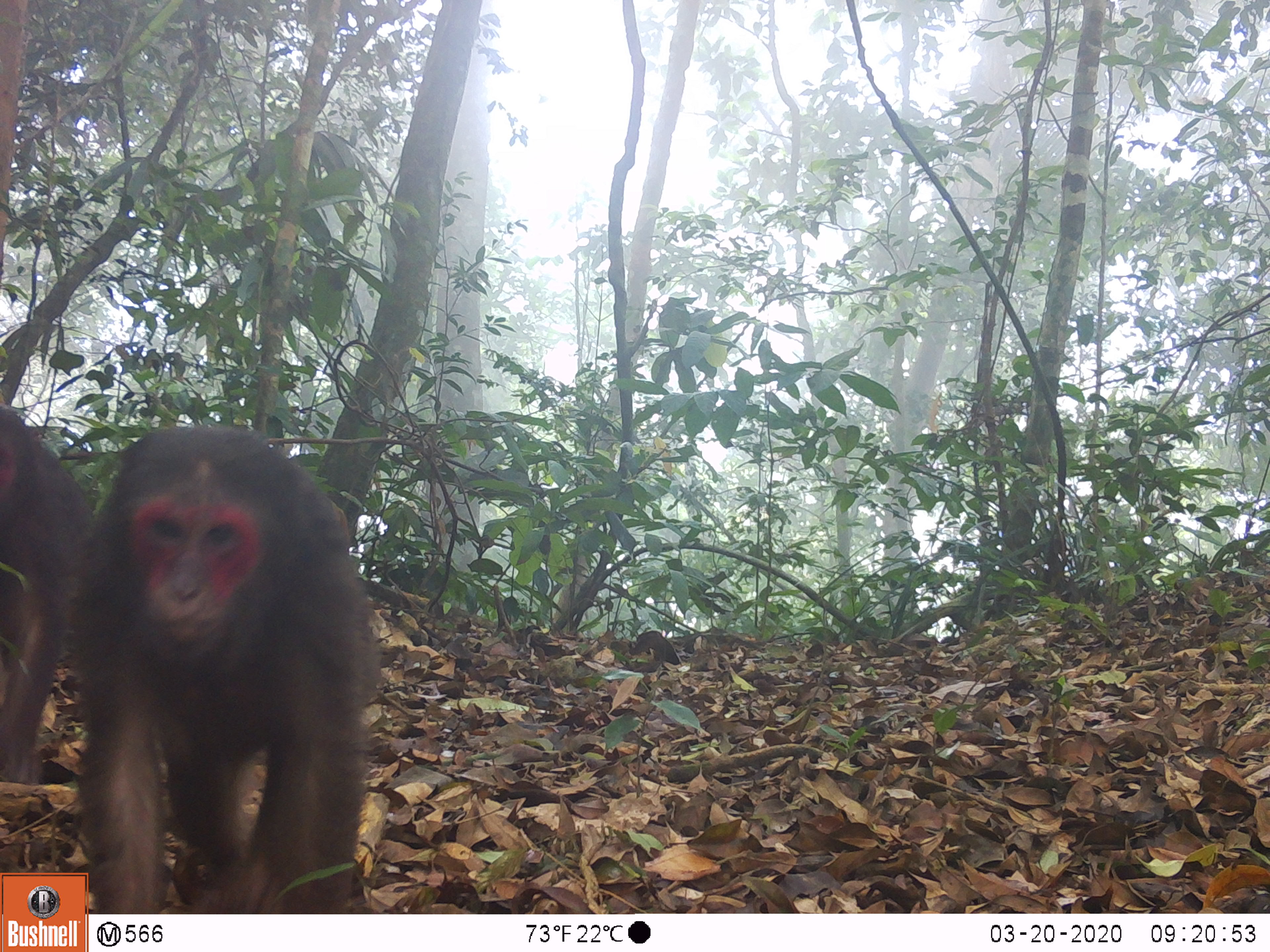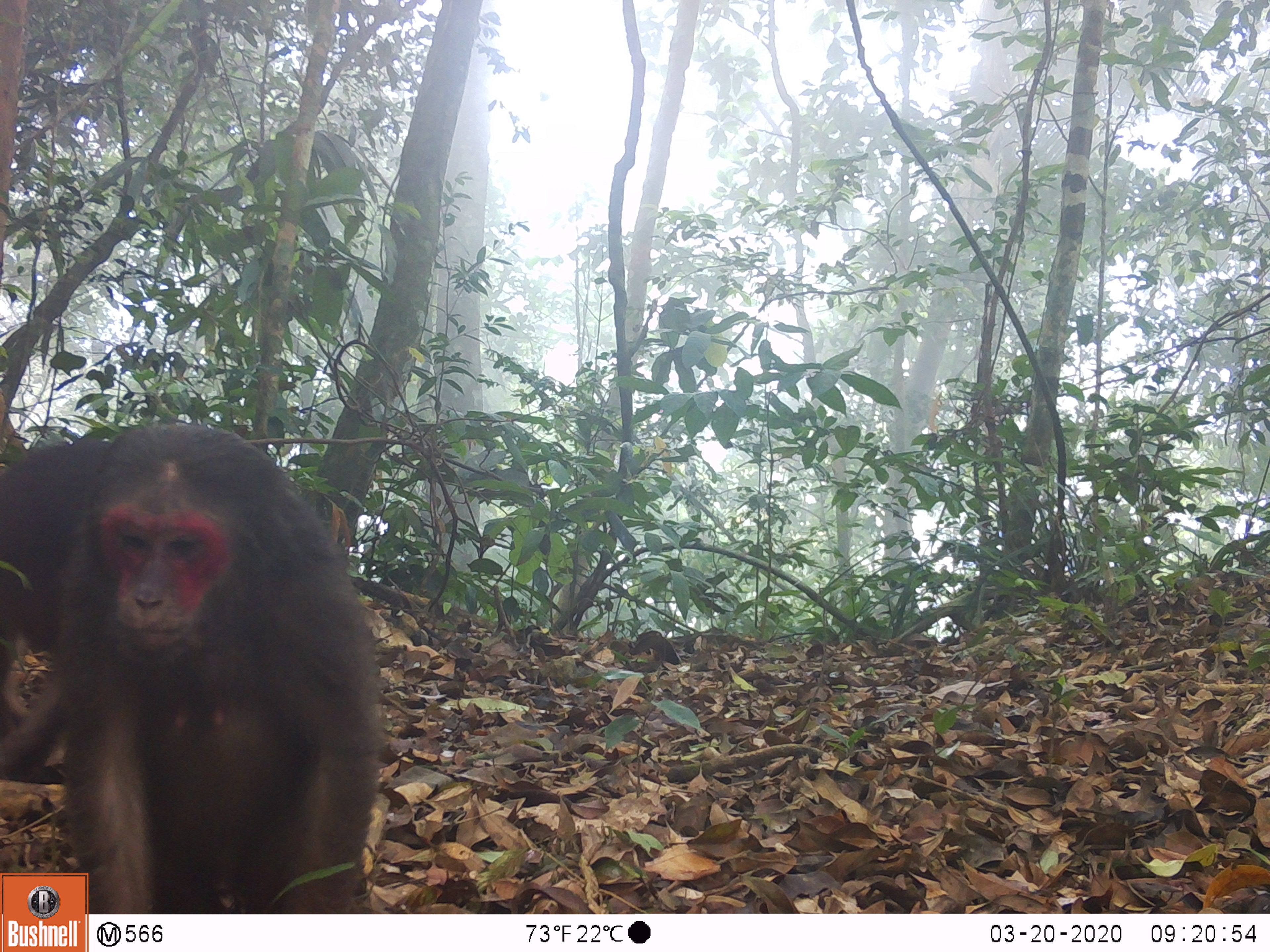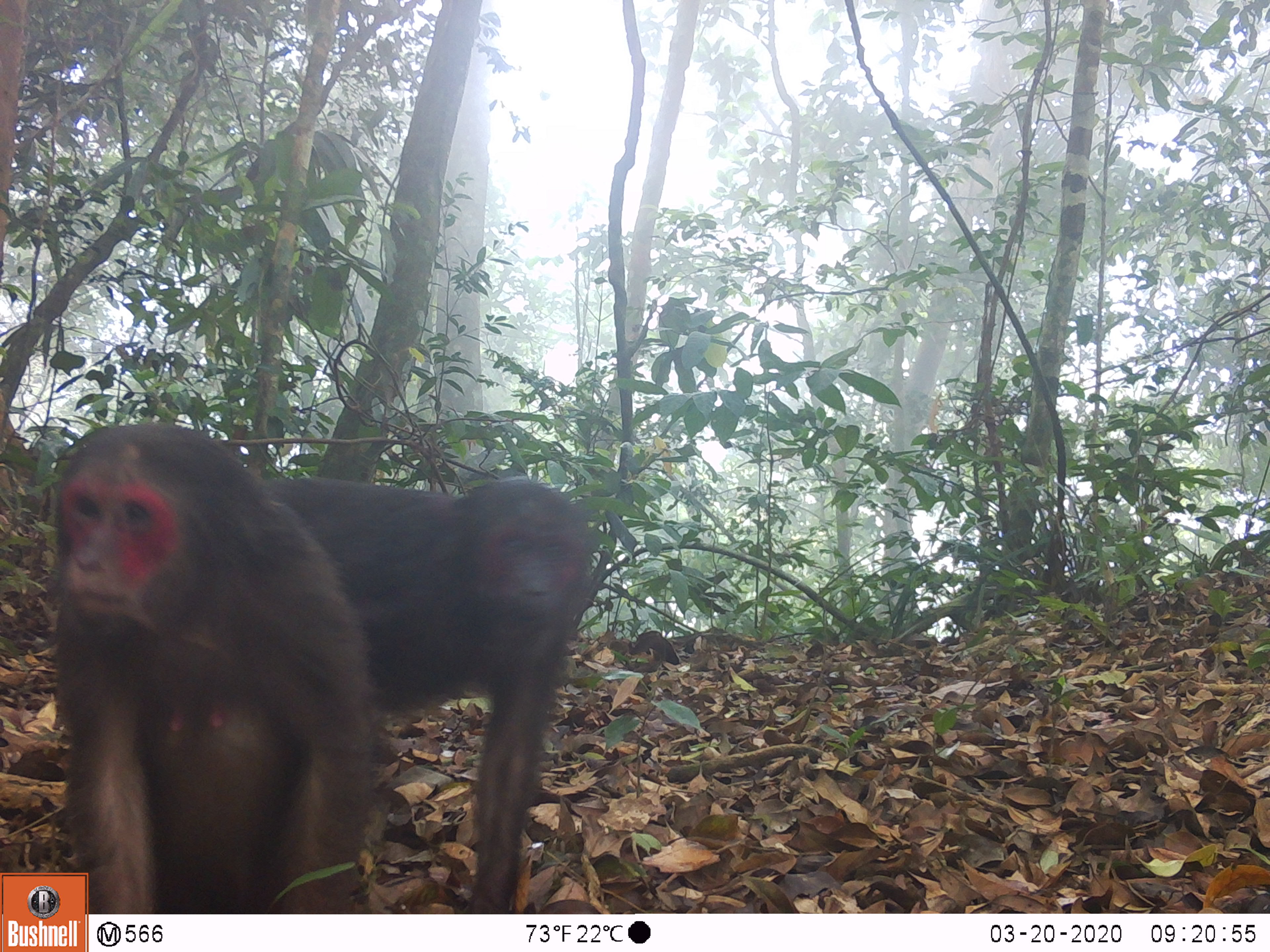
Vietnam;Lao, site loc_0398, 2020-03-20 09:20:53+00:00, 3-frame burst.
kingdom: Animalia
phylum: Chordata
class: Mammalia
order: Primates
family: Cercopithecidae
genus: Macaca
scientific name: Macaca arctoides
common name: stump-tailed macaque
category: stump tailed macaque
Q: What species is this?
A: Stump tailed macaque (stump-tailed macaque) (Macaca arctoides).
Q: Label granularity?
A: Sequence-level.